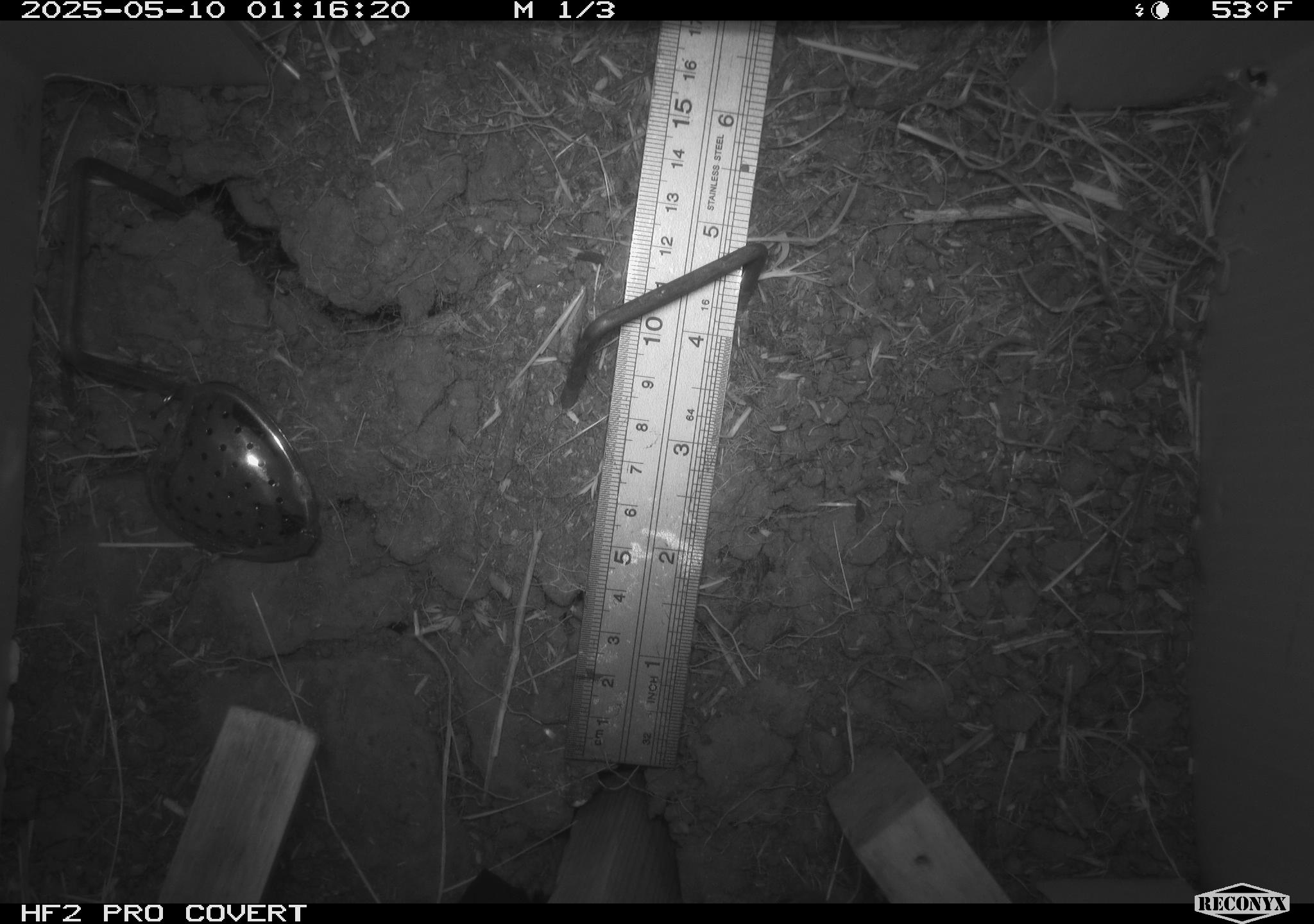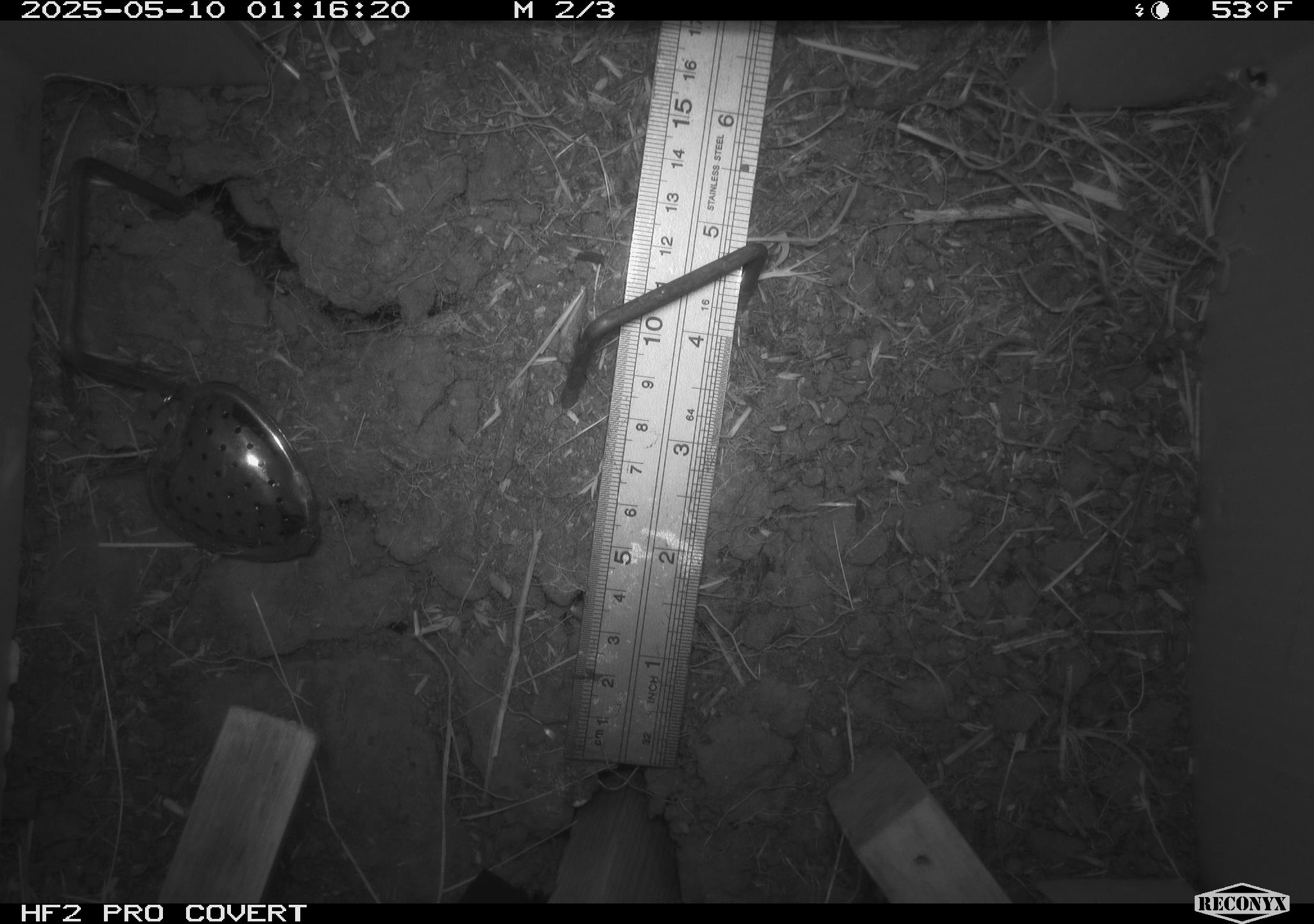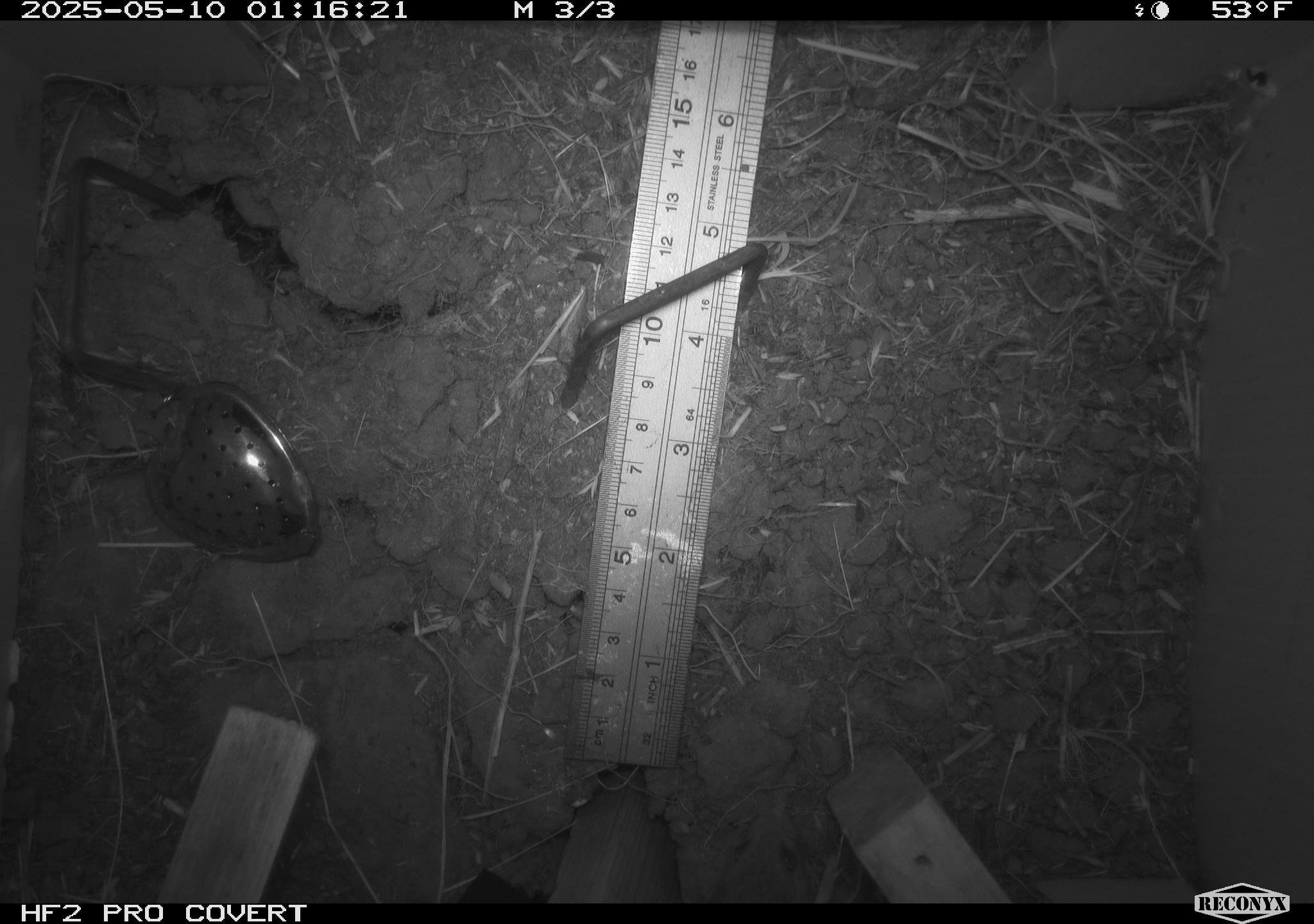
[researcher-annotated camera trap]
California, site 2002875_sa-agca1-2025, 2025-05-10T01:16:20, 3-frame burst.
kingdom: Animalia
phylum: Chordata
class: Mammalia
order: Rodentia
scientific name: Rodentia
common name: rodent